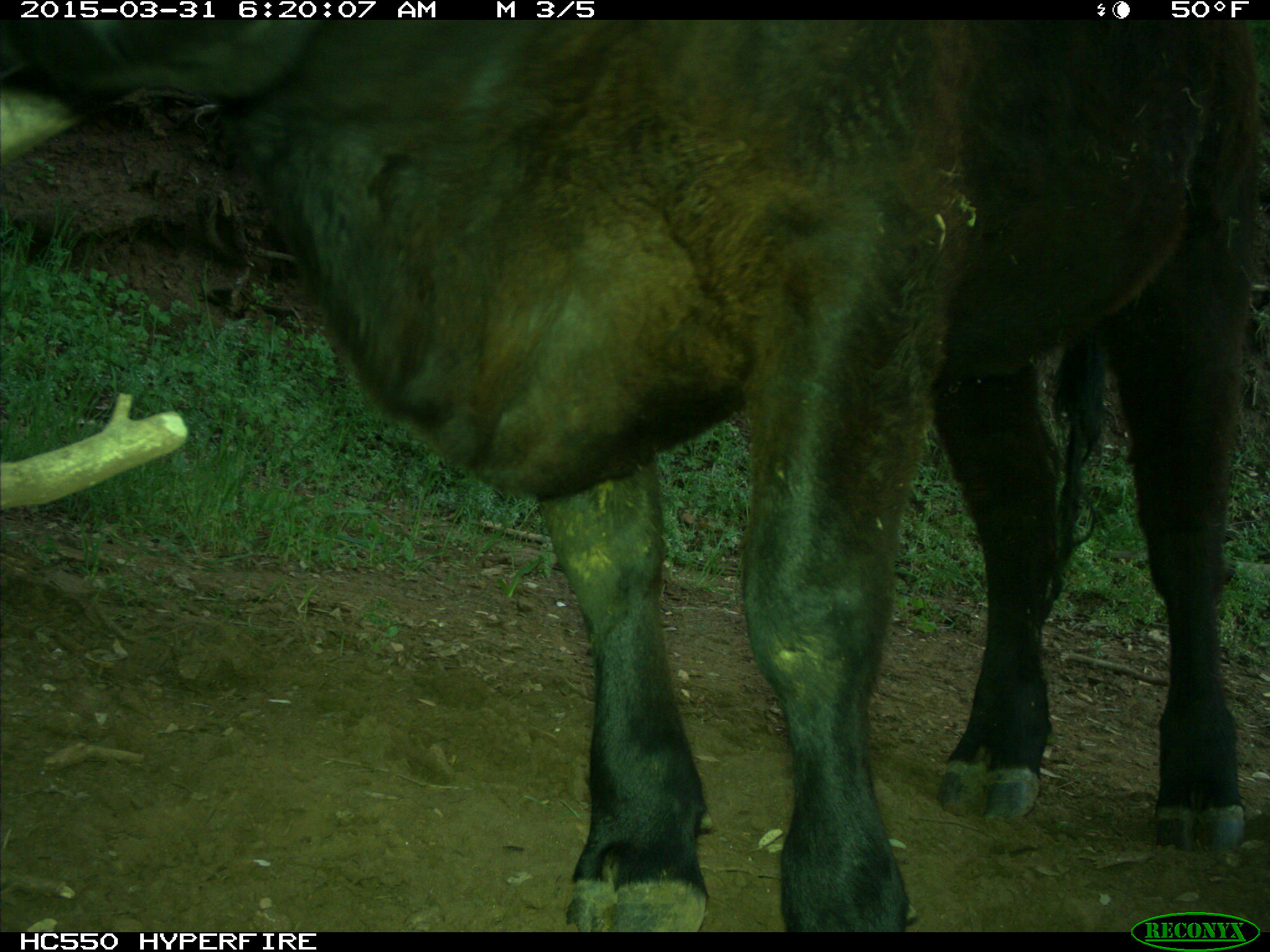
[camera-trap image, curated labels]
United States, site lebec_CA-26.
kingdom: Animalia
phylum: Chordata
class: Mammalia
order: Artiodactyla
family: Bovidae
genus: Bos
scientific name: Bos taurus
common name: domestic cow